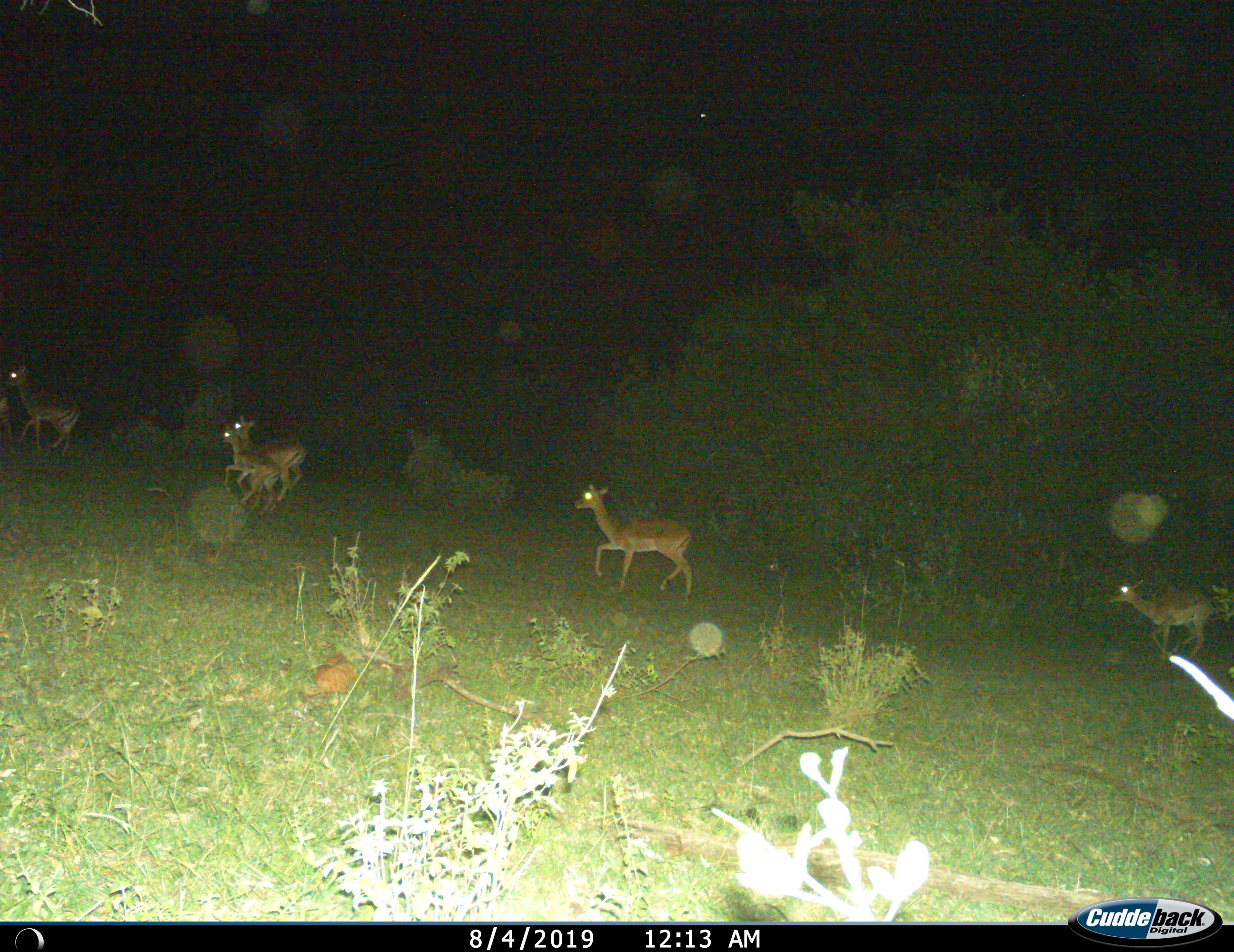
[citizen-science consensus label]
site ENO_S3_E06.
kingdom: Animalia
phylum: Chordata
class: Mammalia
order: Artiodactyla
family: Bovidae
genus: Aepyceros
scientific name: Aepyceros melampus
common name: impala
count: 5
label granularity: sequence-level